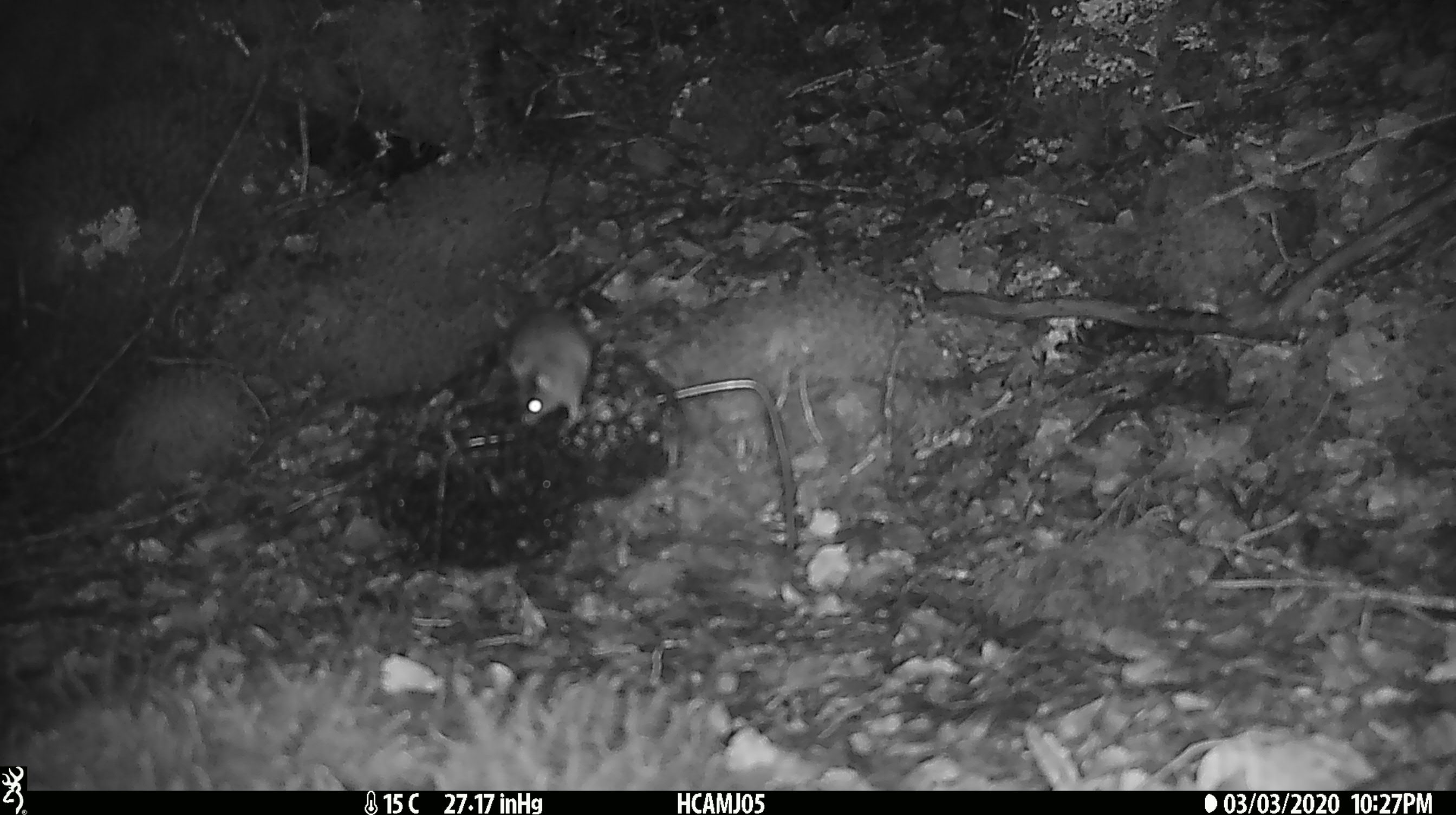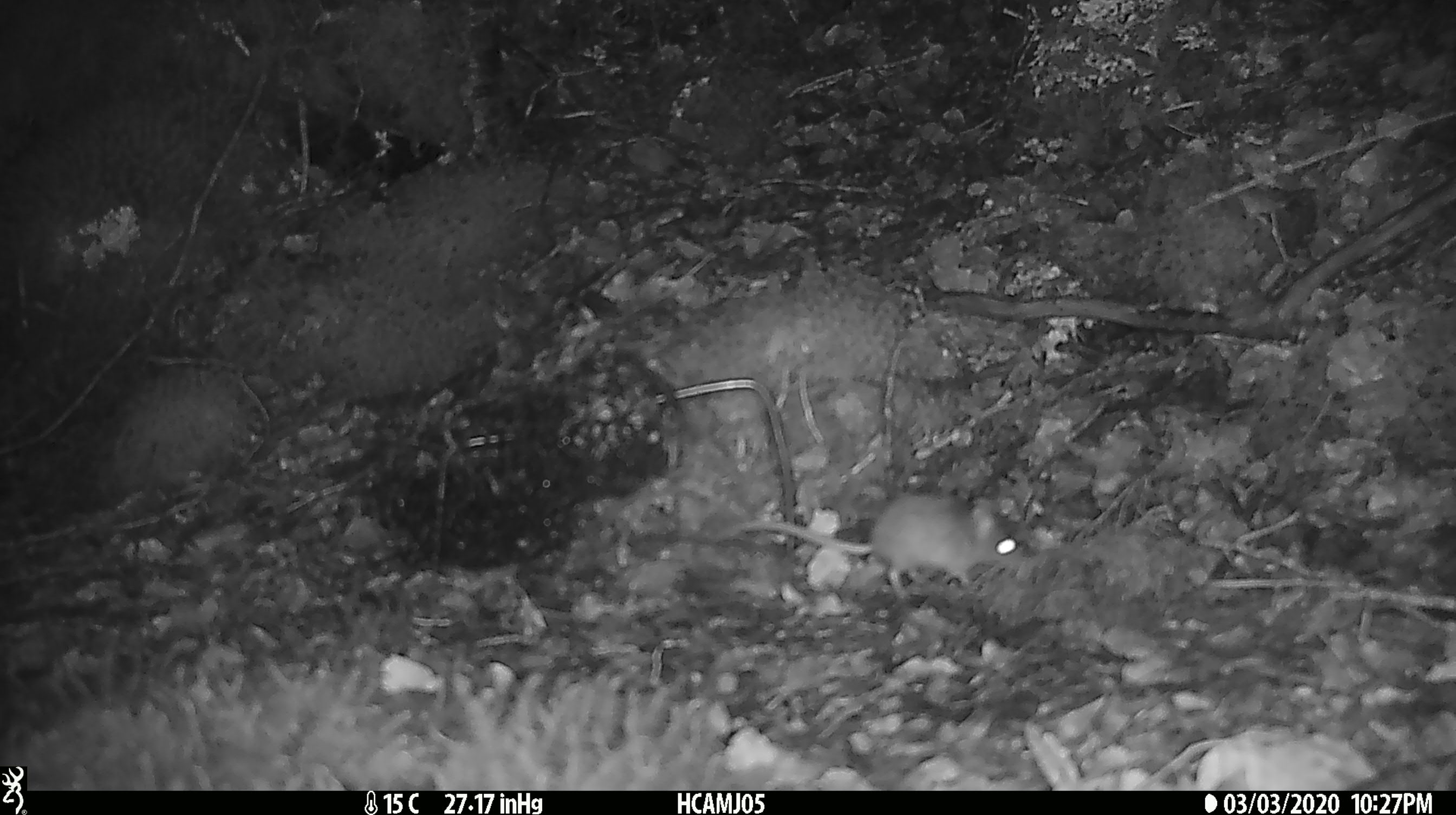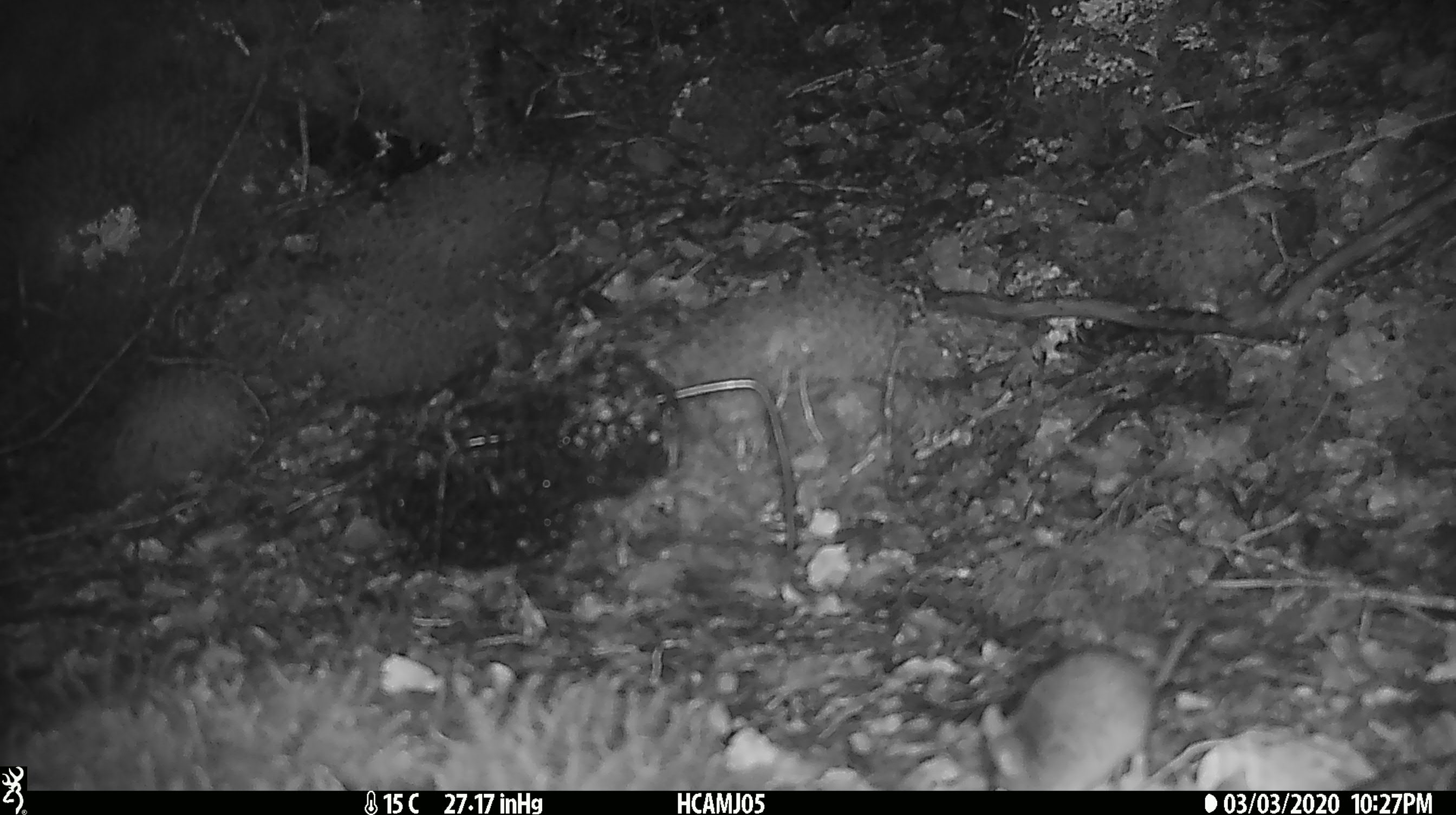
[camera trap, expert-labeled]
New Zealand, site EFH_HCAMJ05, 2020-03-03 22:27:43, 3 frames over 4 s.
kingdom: Animalia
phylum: Chordata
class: Mammalia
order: Rodentia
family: Muridae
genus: Mus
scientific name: Mus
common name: mouse